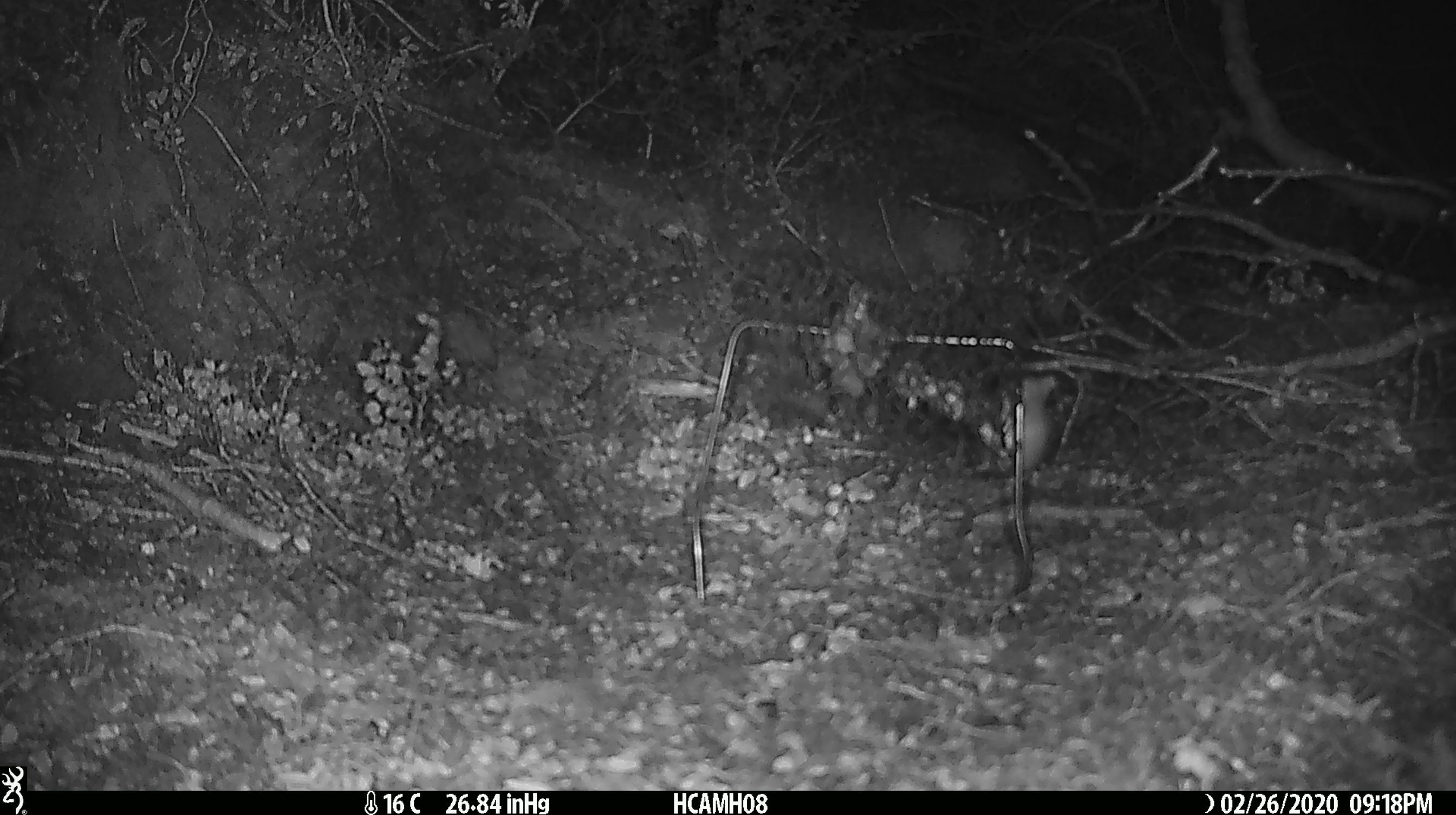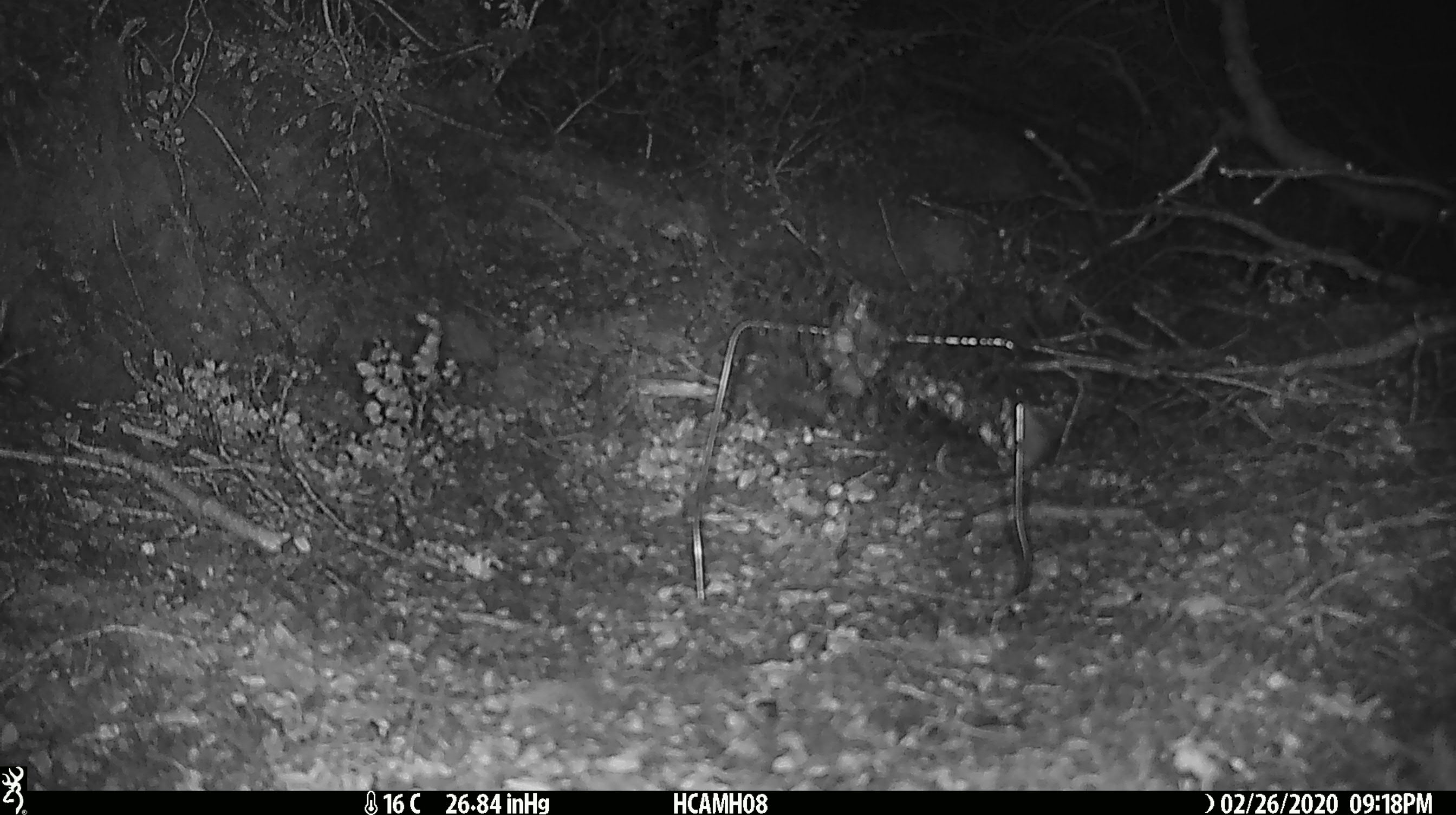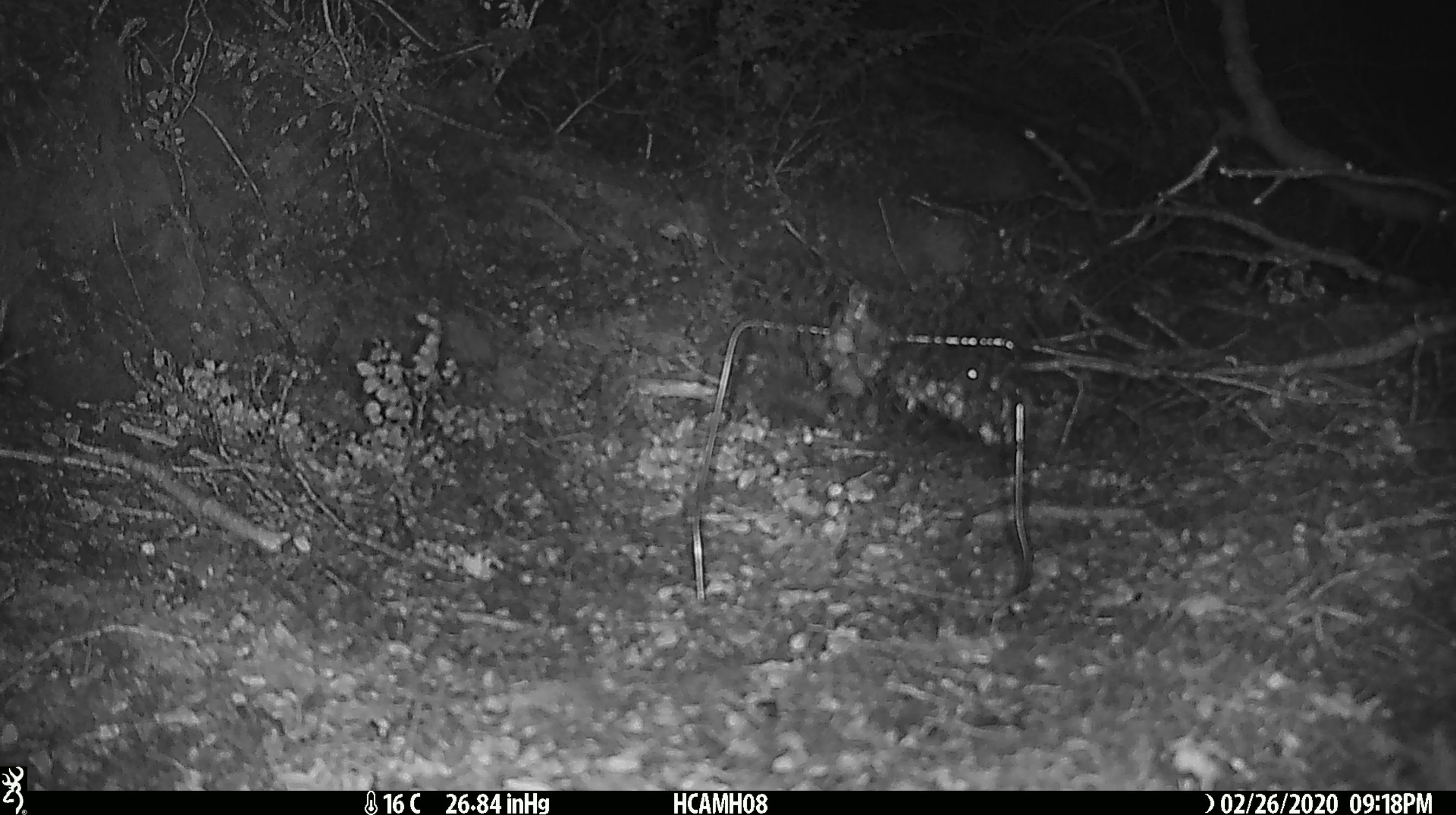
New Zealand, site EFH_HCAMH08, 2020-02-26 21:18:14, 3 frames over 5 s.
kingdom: Animalia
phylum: Chordata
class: Mammalia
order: Rodentia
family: Muridae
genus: Mus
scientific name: Mus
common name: mouse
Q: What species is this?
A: Mouse (Mus).